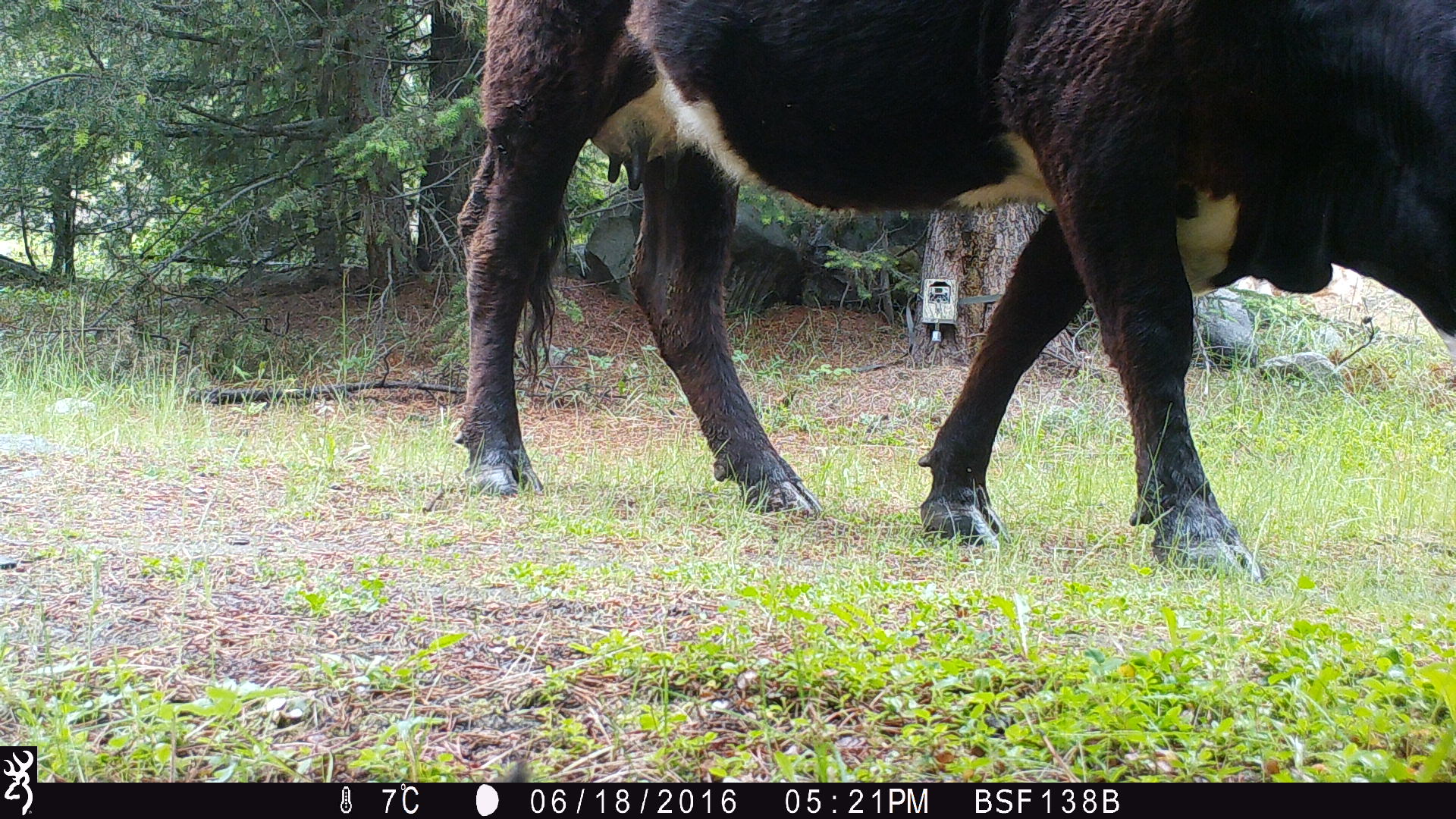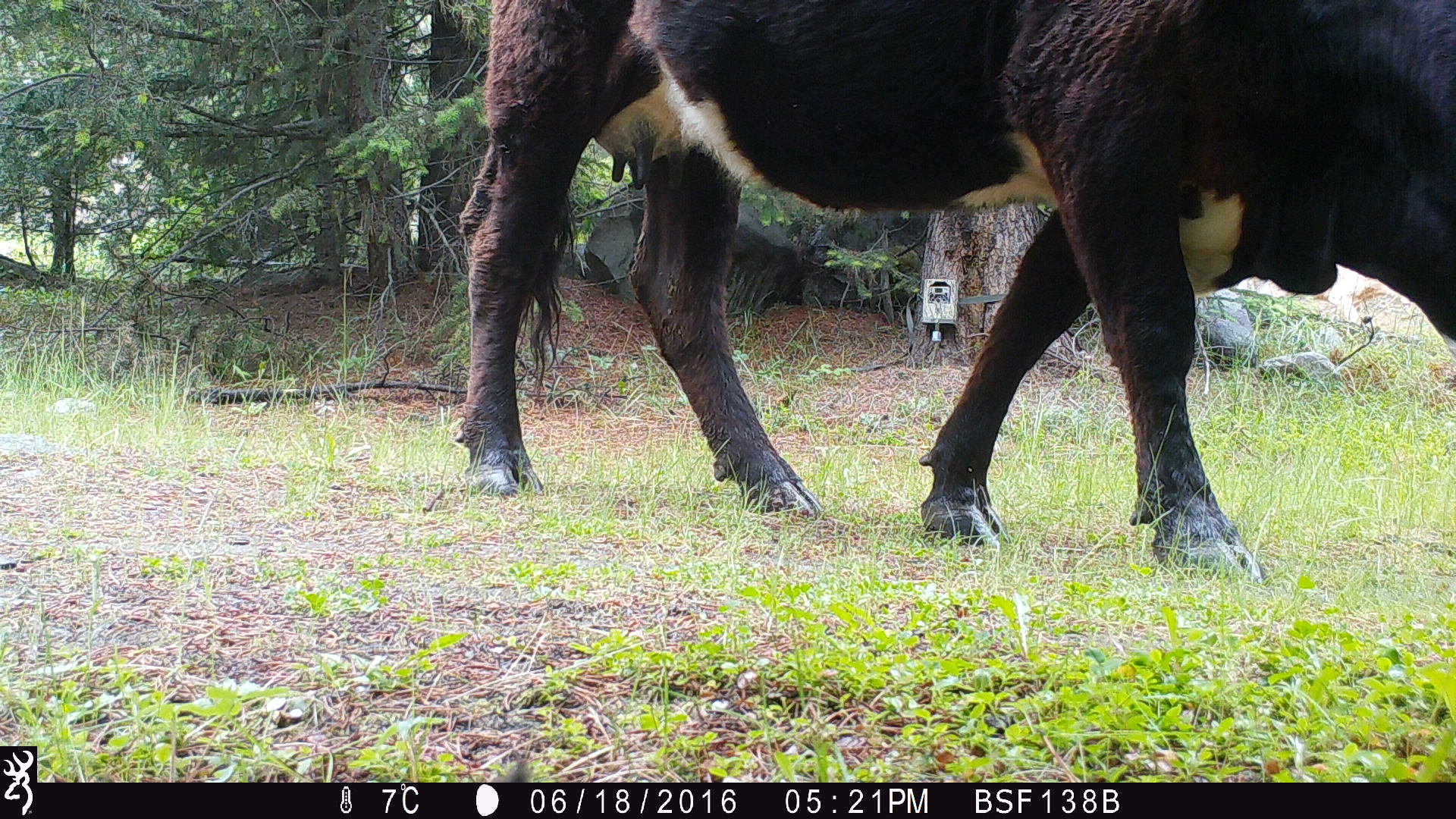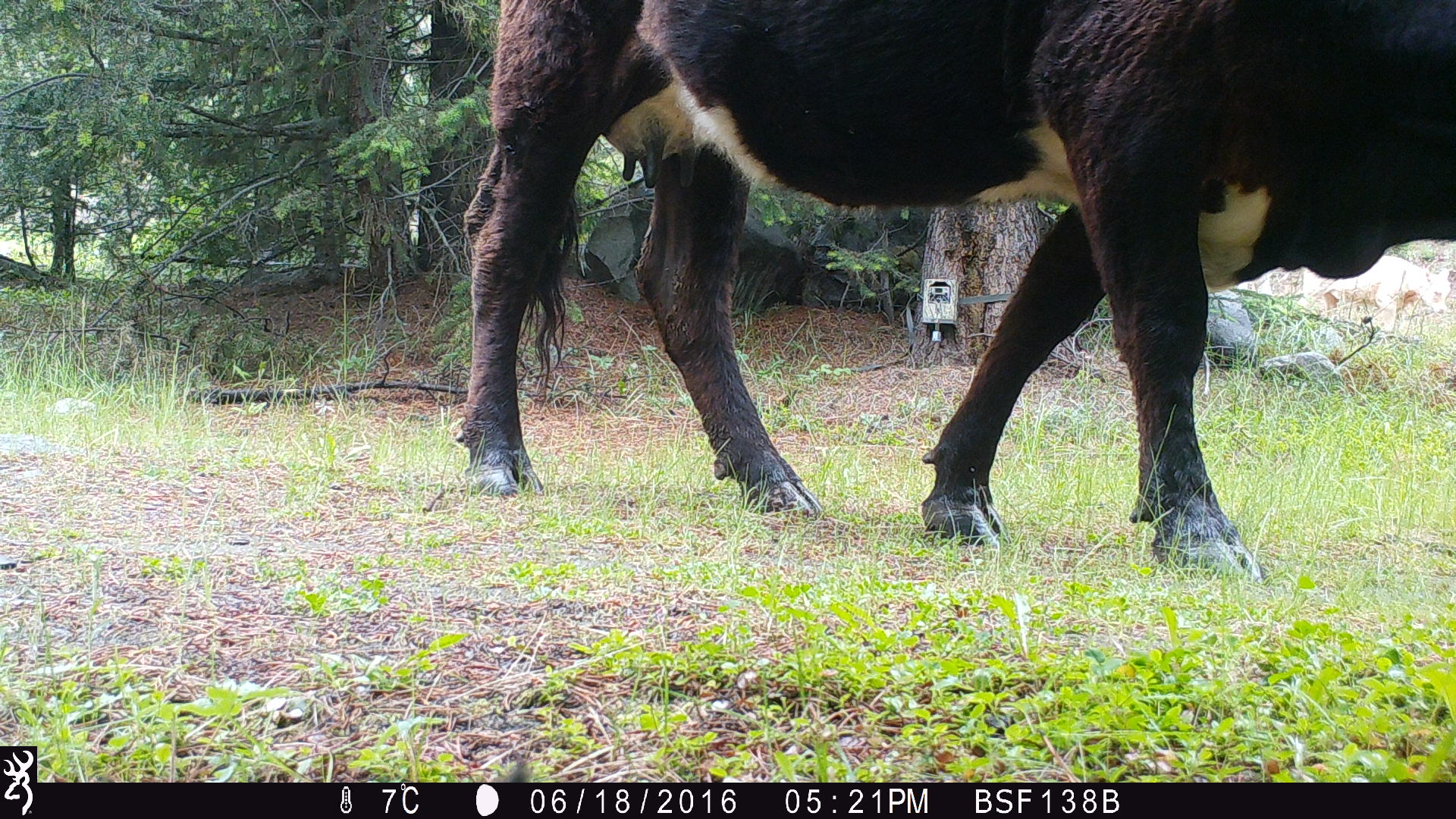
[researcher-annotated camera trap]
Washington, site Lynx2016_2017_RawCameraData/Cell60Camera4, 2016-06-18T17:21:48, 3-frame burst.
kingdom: Animalia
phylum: Chordata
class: Mammalia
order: Artiodactyla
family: Bovidae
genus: Bos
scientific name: Bos taurus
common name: domestic cattle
Domestic cattle (Bos taurus). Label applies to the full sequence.